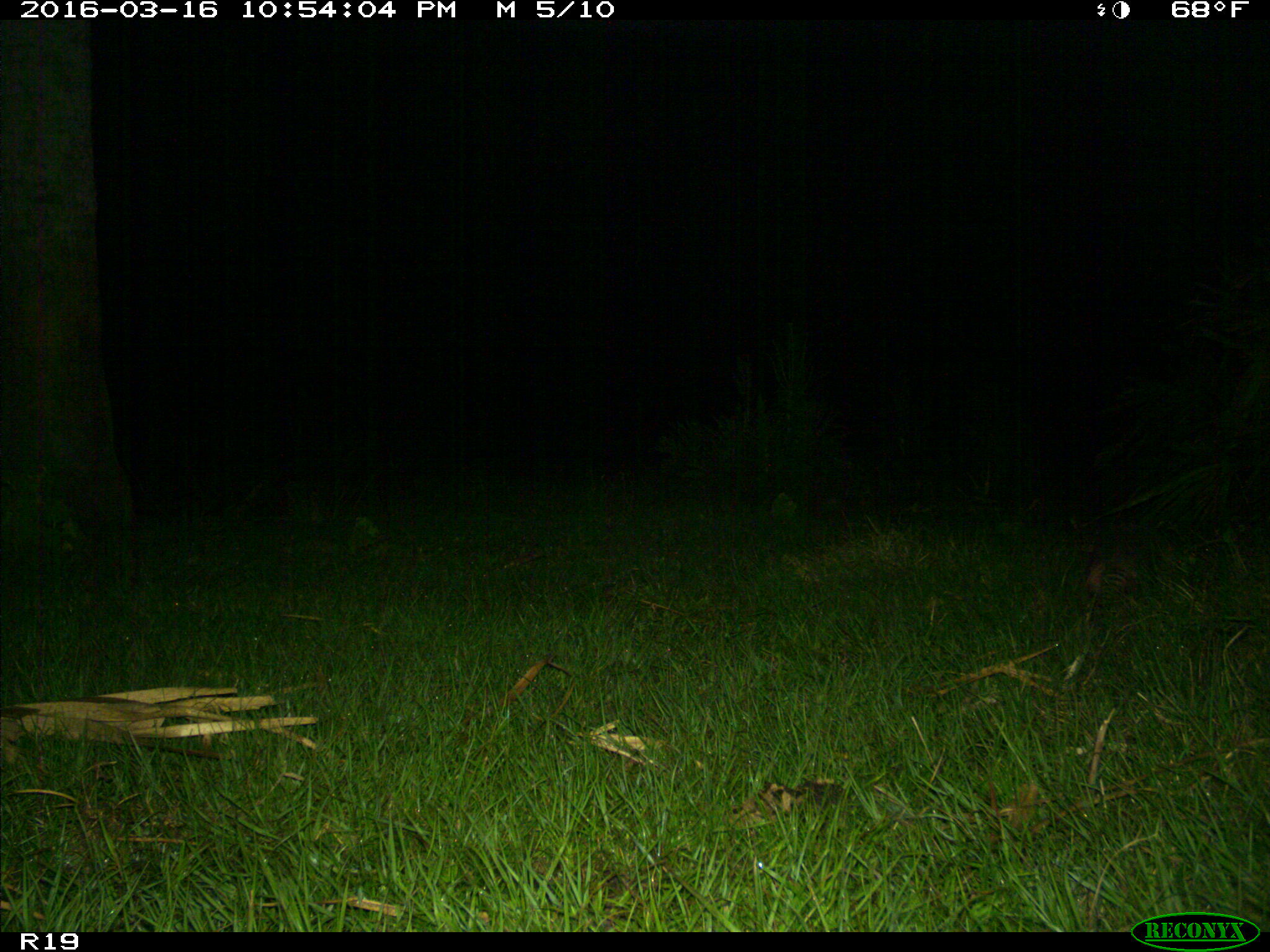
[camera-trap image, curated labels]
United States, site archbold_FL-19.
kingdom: Animalia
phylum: Chordata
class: Mammalia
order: Cingulata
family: Dasypodidae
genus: Dasypus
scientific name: Dasypus novemcinctus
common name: nine-banded armadillo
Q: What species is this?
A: Dasypus novemcinctus (nine-banded armadillo).